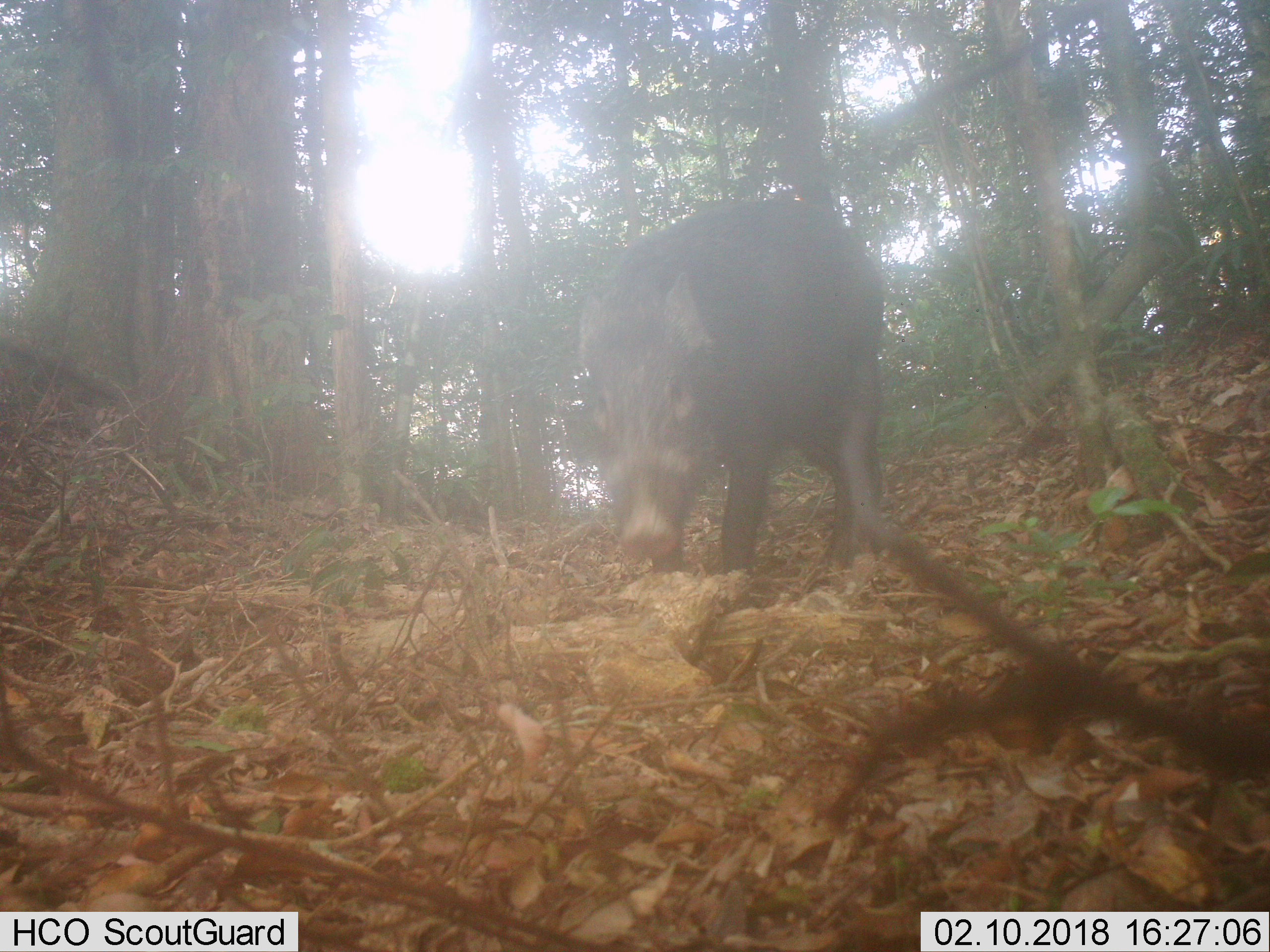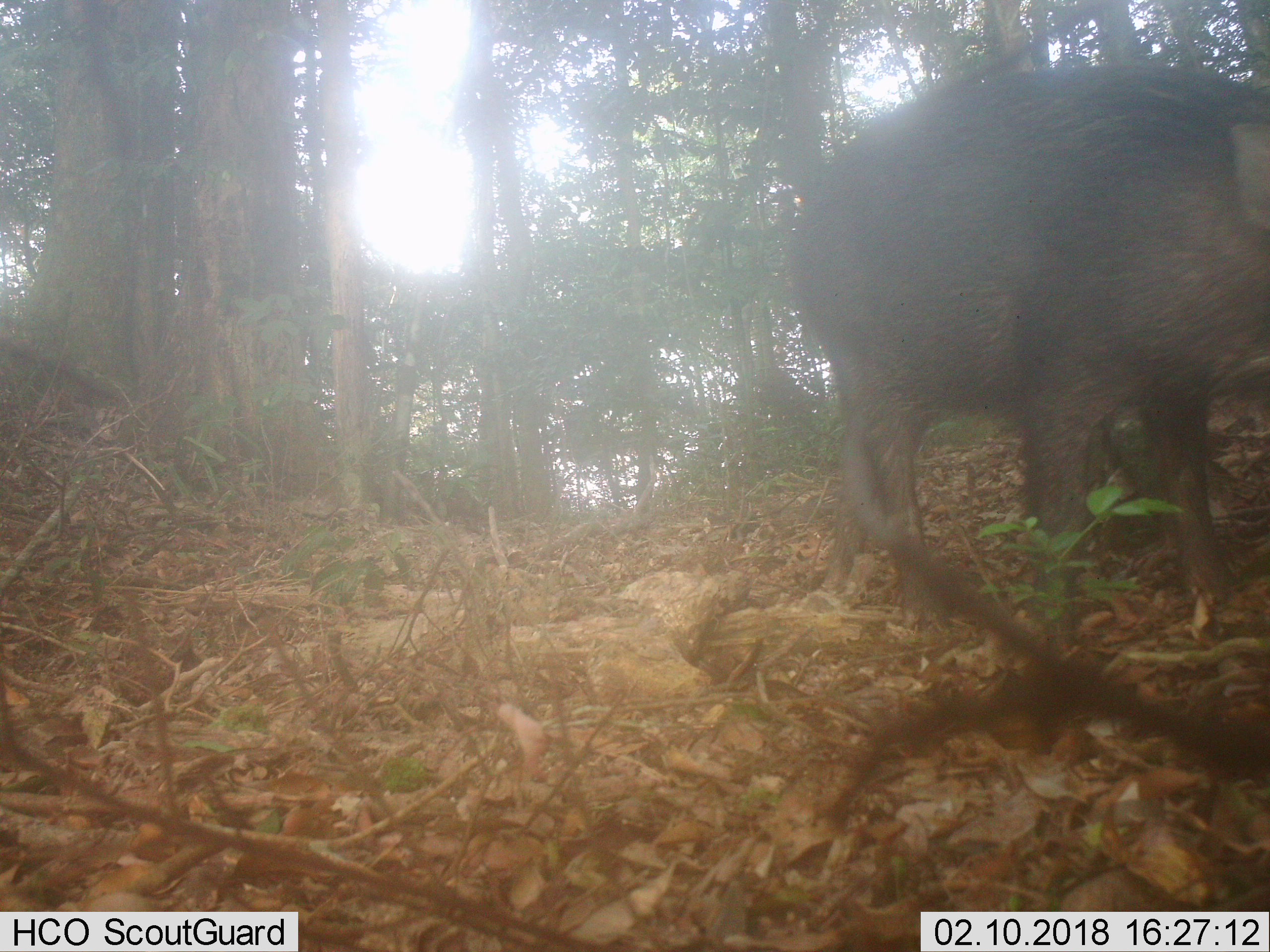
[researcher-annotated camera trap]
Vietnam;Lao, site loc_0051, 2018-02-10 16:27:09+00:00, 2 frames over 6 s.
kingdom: Animalia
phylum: Chordata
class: Mammalia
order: Artiodactyla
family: Suidae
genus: Sus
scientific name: Sus scrofa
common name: eurasian wild pig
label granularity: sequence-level